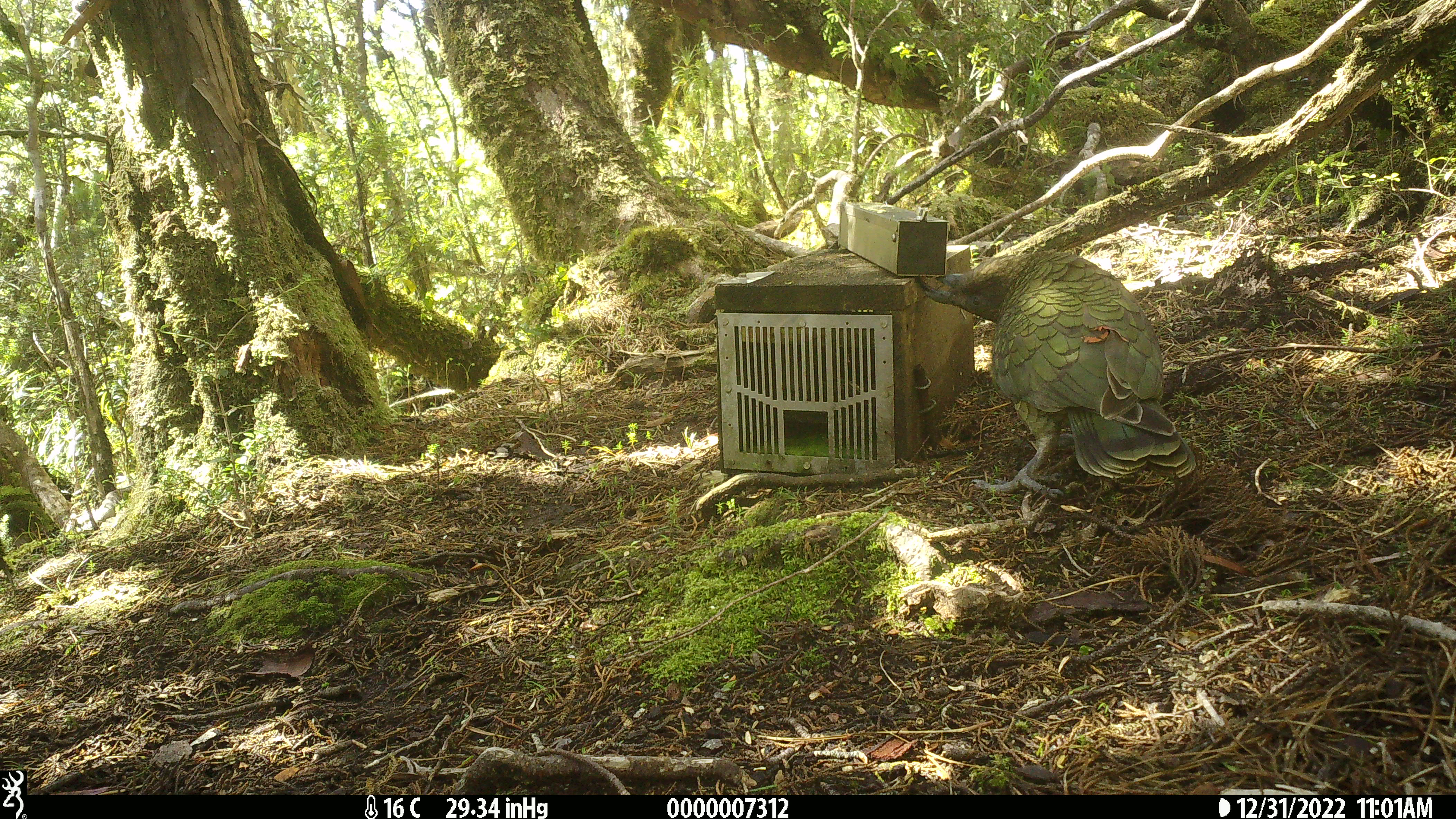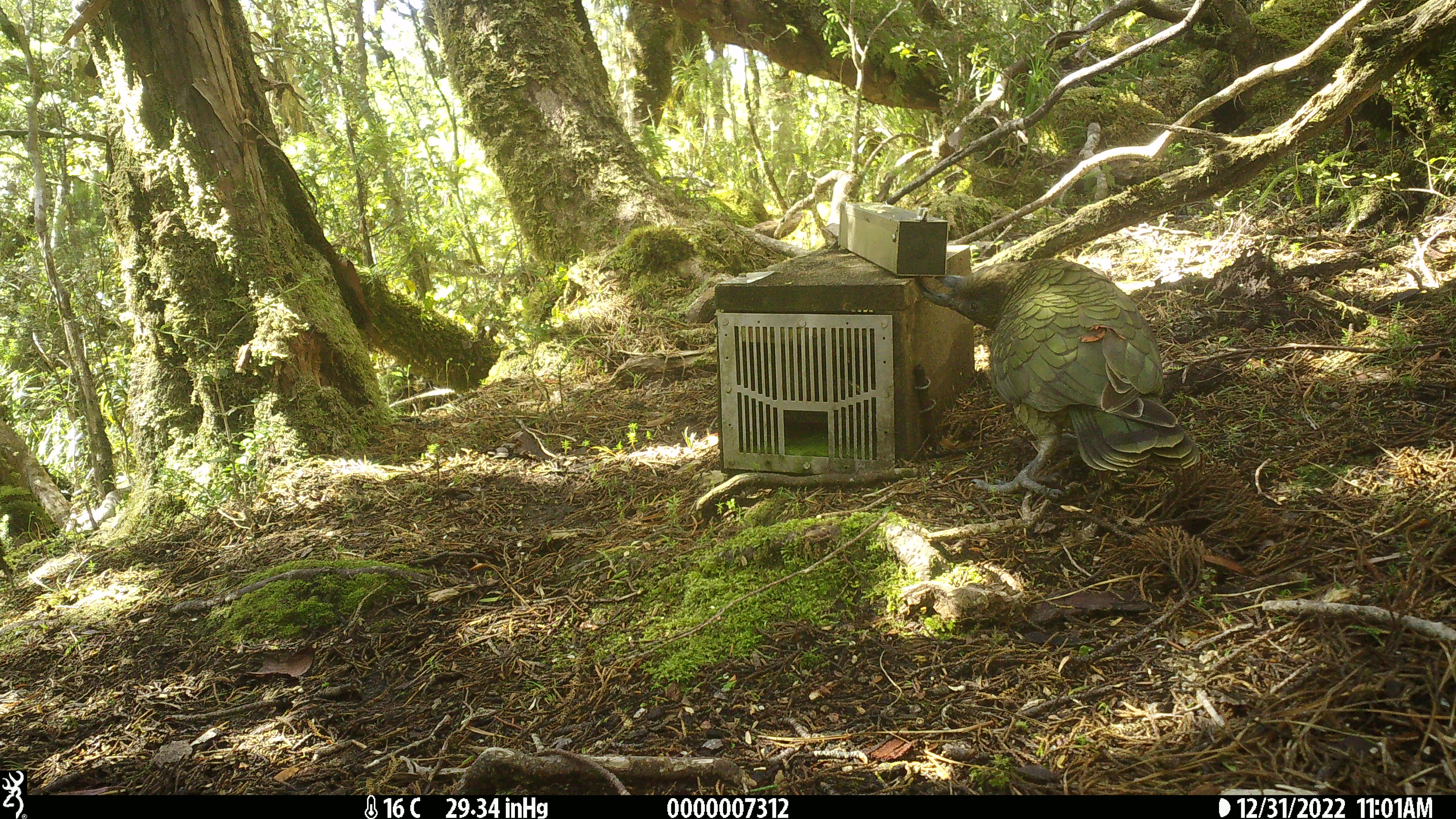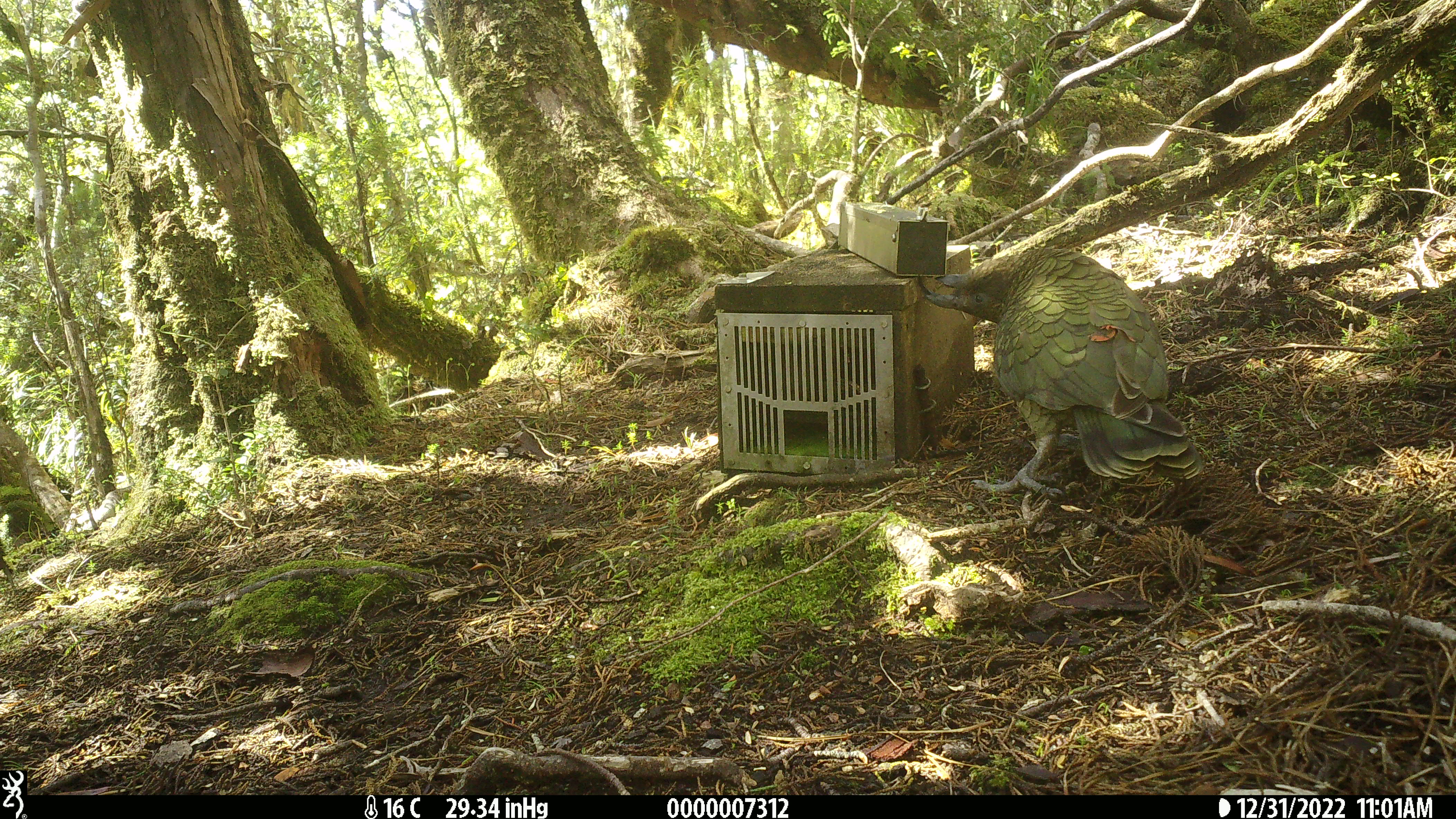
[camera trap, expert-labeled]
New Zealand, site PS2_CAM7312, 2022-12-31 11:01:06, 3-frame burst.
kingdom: Animalia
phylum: Chordata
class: Aves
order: Psittaciformes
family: Strigopidae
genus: Nestor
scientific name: Nestor notabilis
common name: kea